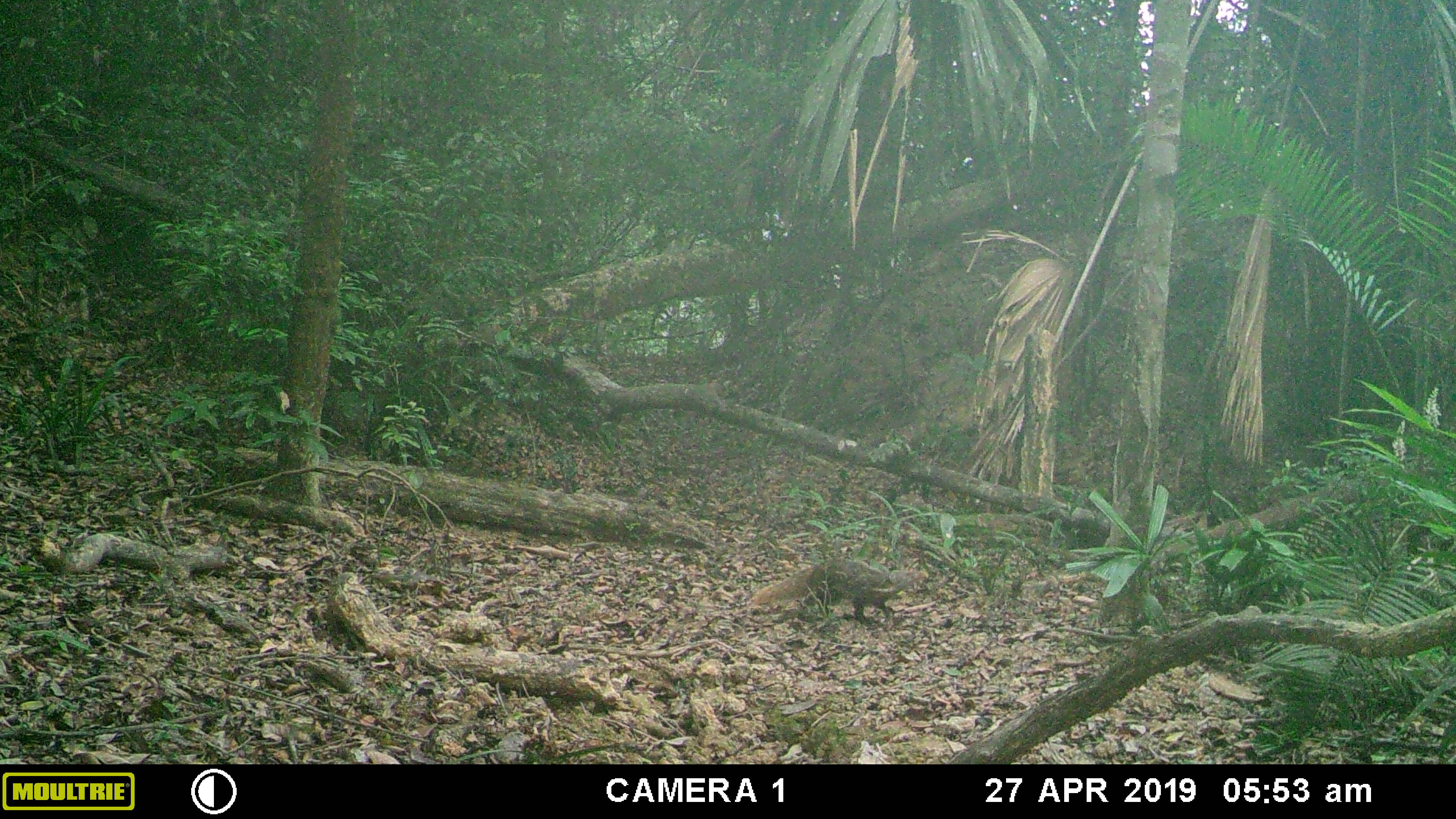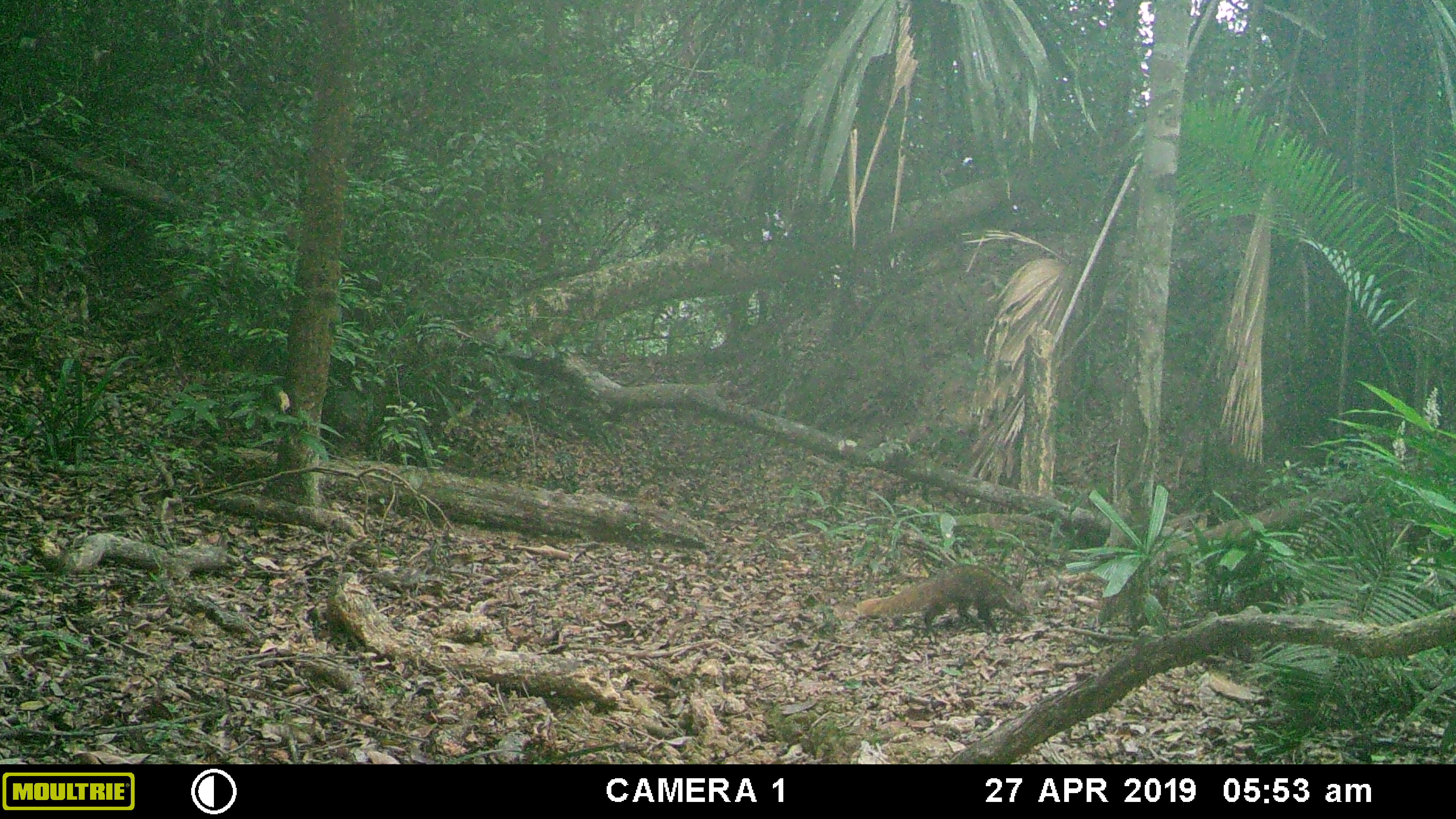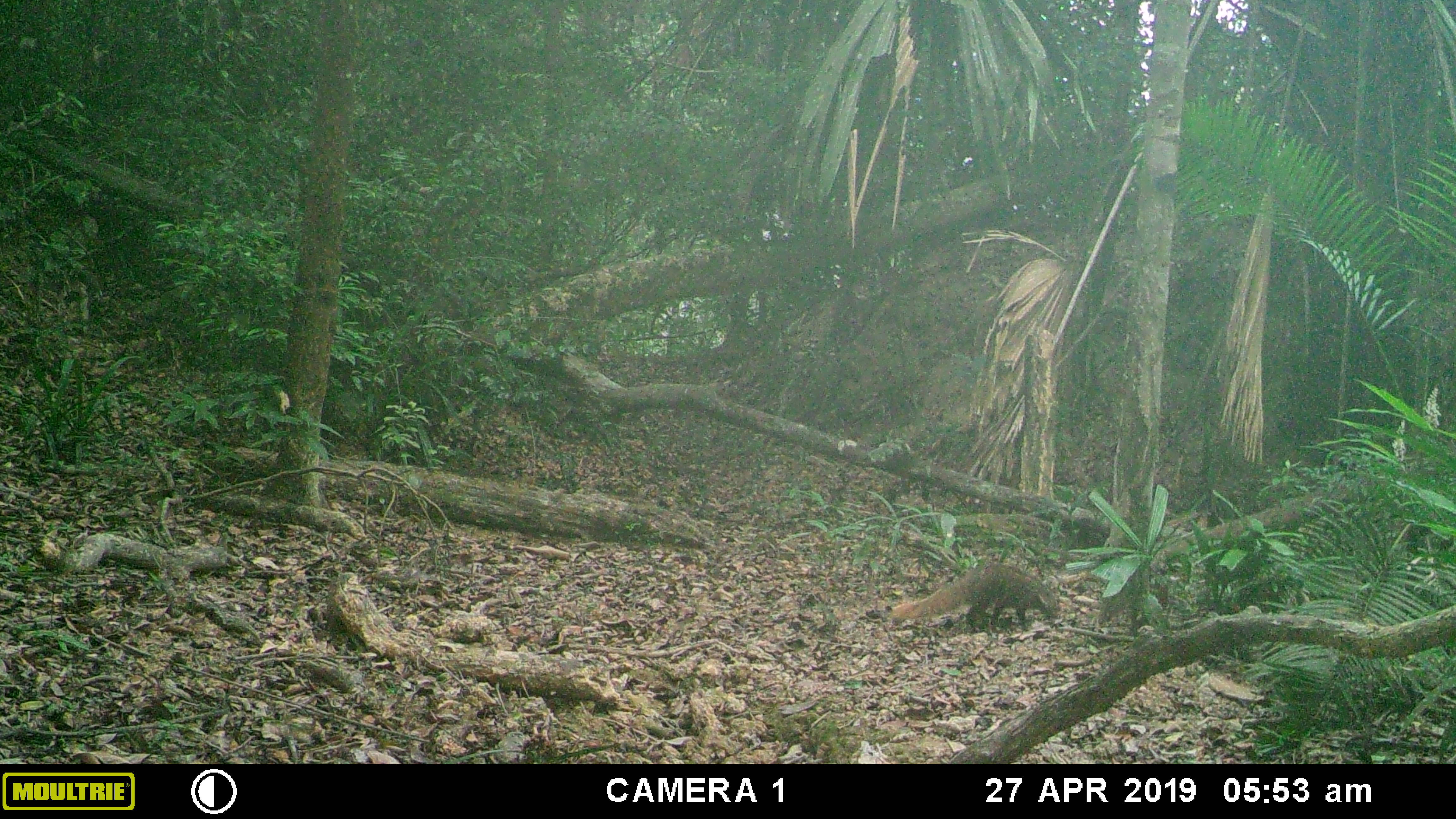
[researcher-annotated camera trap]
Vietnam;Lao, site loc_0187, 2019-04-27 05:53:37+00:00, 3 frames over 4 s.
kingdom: Animalia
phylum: Chordata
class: Mammalia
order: Carnivora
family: Herpestidae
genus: Urva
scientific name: Urva urva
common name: crab-eating mongoose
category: crab eating mongoose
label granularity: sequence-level